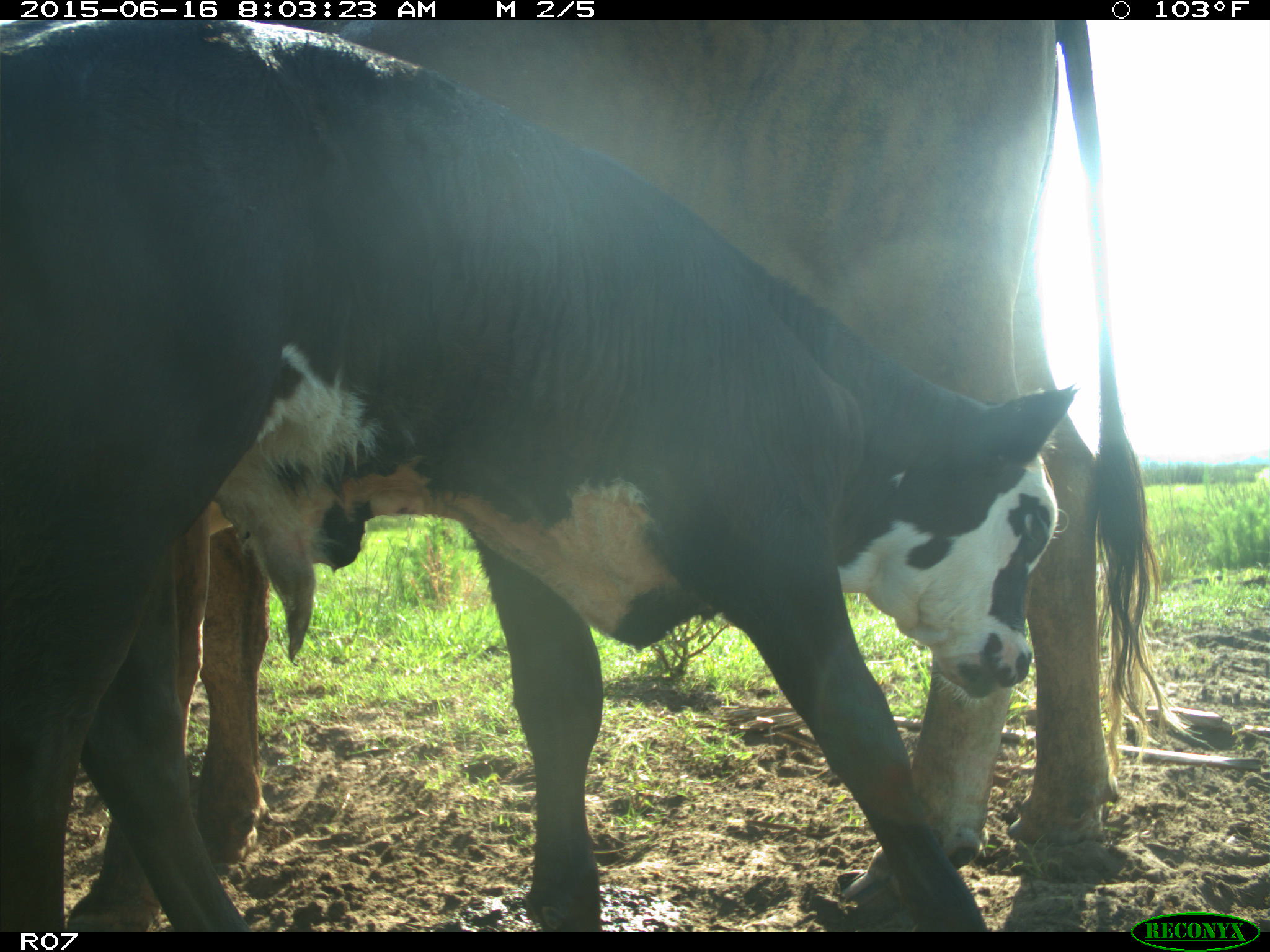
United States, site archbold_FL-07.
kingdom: Animalia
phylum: Chordata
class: Mammalia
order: Artiodactyla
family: Bovidae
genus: Bos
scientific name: Bos taurus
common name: domestic cow